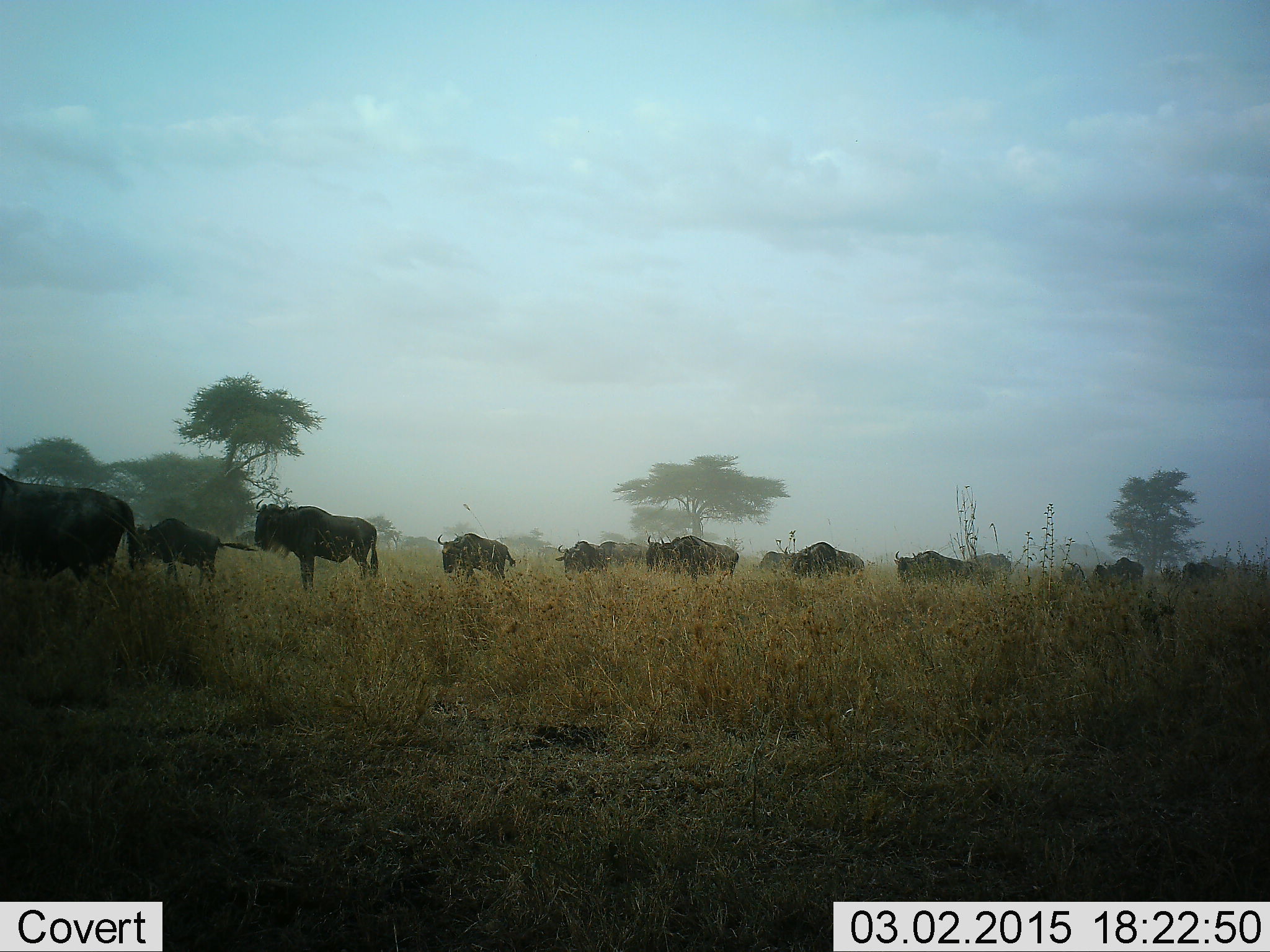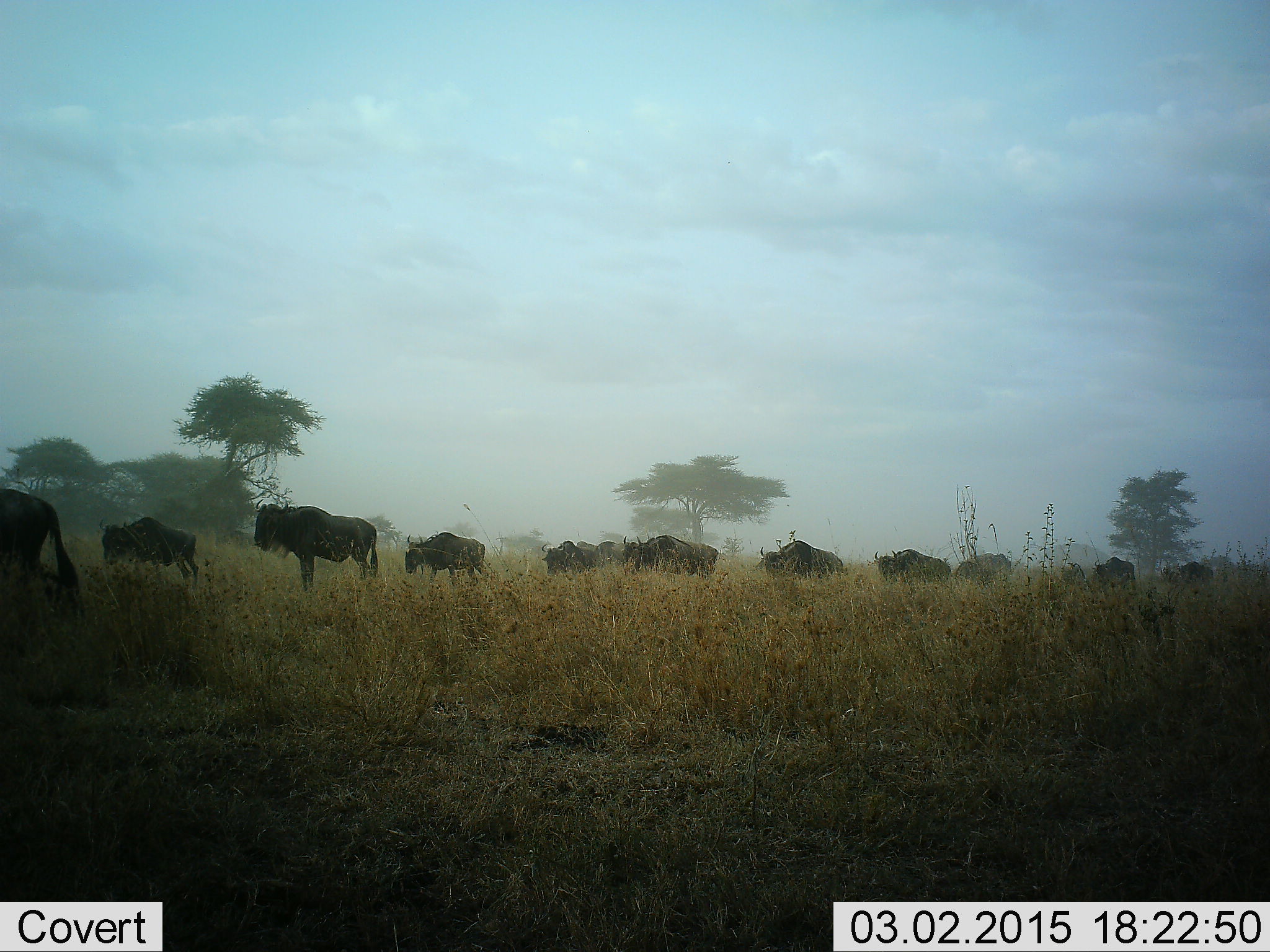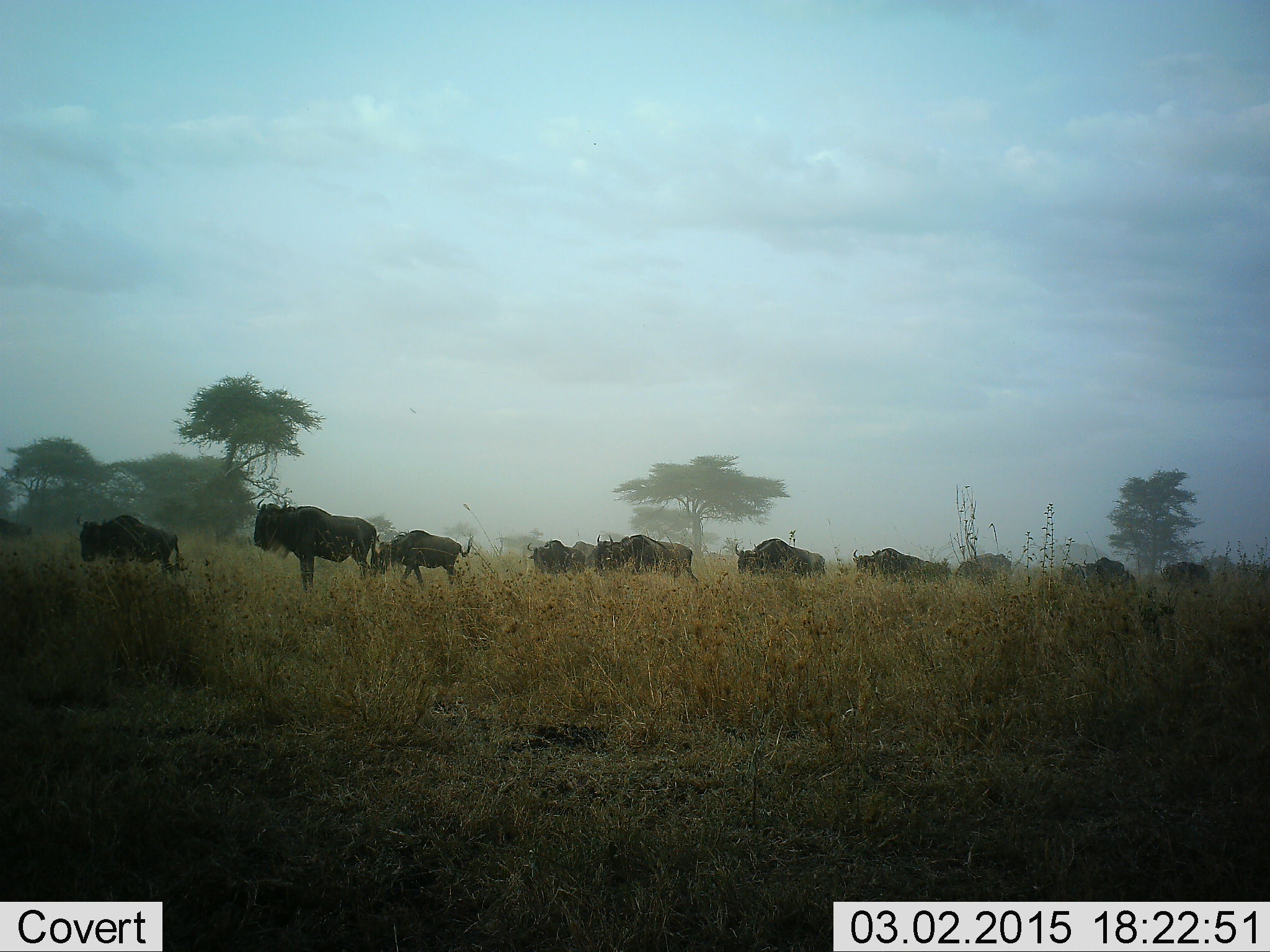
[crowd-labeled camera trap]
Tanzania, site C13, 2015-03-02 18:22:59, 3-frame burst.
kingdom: Animalia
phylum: Chordata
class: Mammalia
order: Artiodactyla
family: Bovidae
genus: Connochaetes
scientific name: Connochaetes taurinus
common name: blue wildebeest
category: wildebeest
Wildebeest (blue wildebeest) (Connochaetes taurinus), count 11-50. Behavior (volunteer vote fractions): standing 30%, resting 0%, moving 100%, interacting 0%. Young present (vote fraction): 20%. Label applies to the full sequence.